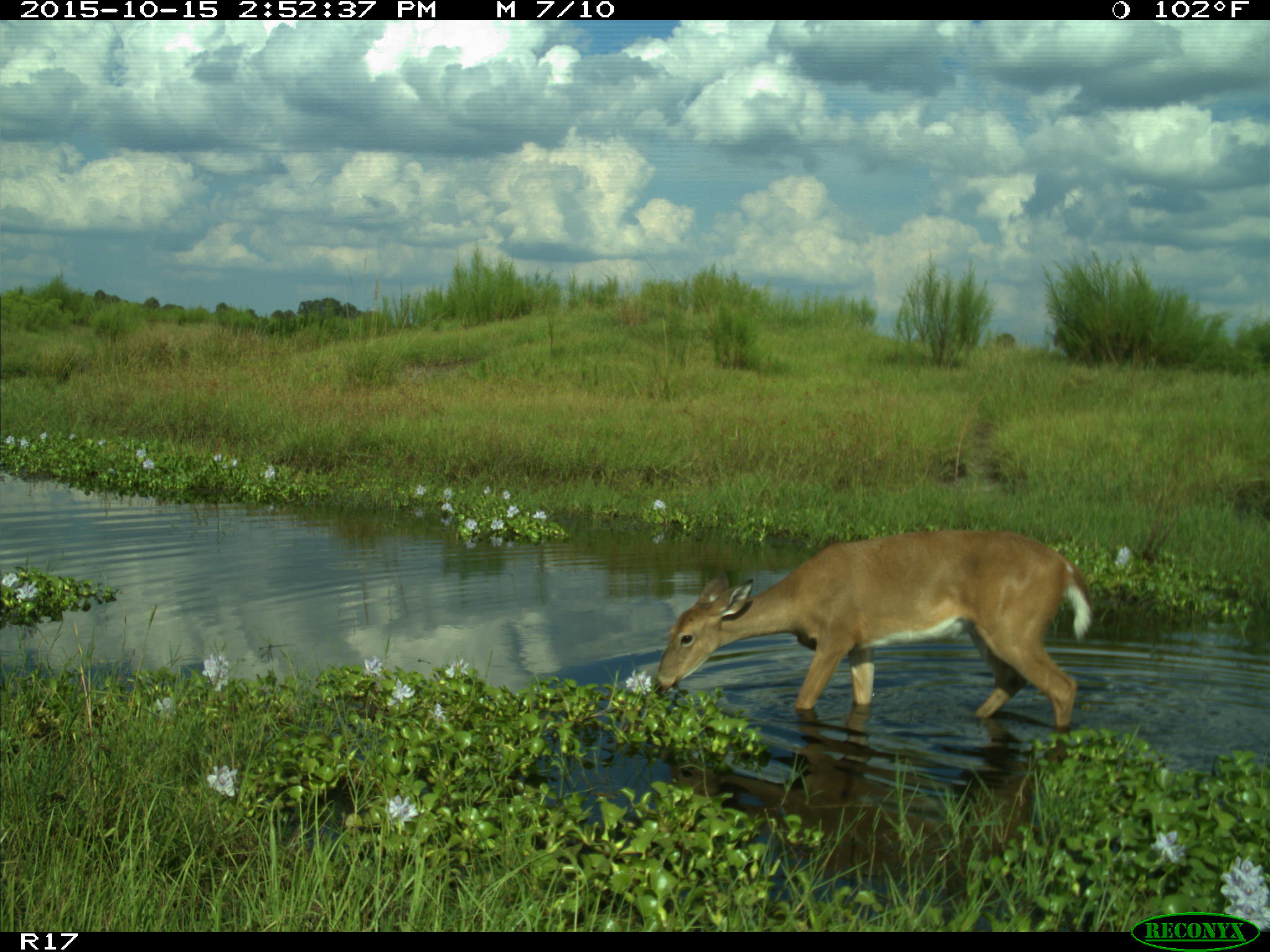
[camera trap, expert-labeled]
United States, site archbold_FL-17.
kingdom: Animalia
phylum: Chordata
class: Mammalia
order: Artiodactyla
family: Cervidae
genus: Odocoileus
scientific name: Odocoileus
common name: deer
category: unidentified deer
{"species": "unidentified deer (deer) (Odocoileus)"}